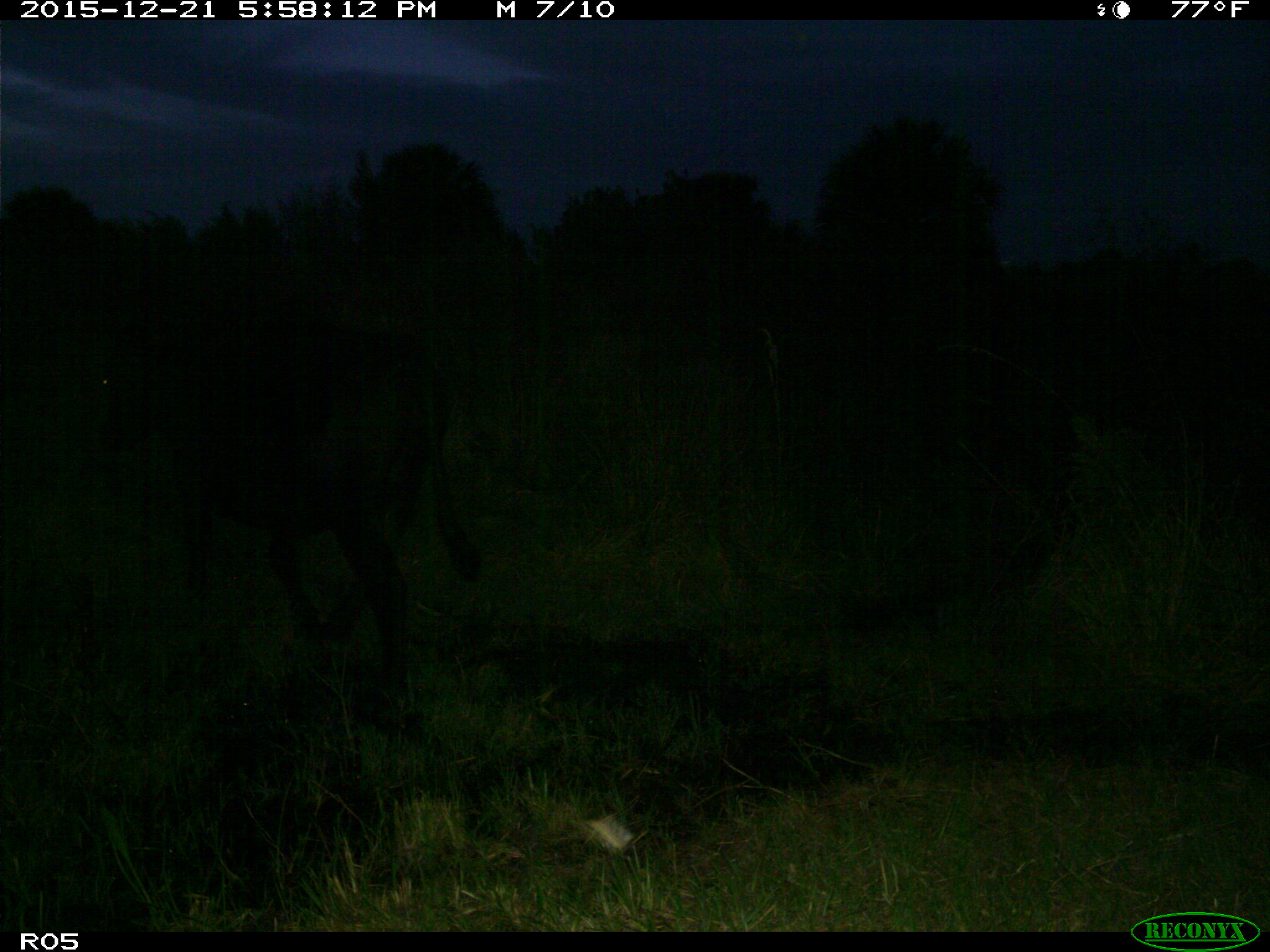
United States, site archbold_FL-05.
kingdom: Animalia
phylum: Chordata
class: Mammalia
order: Artiodactyla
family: Bovidae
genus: Bos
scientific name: Bos taurus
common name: domestic cow